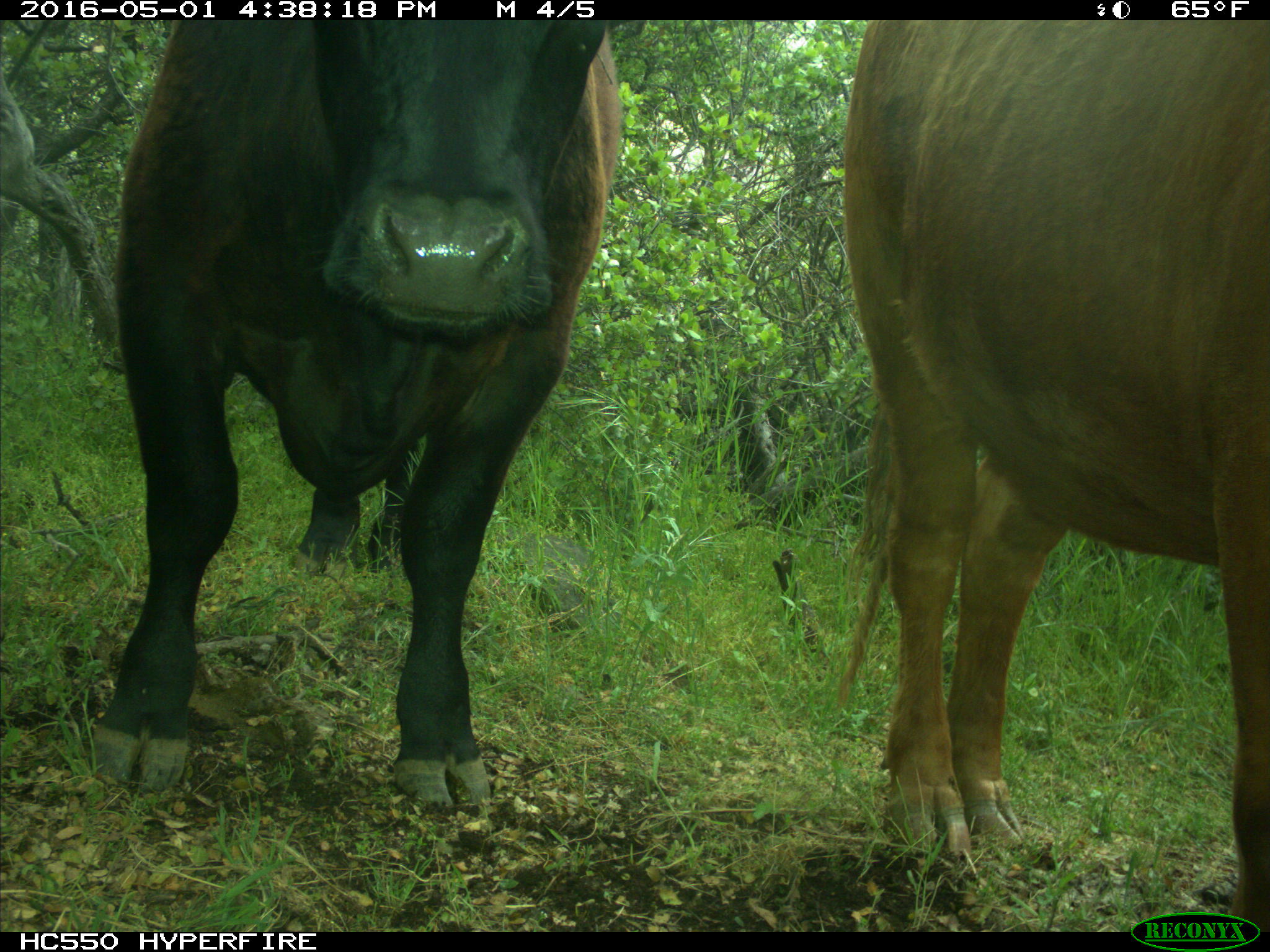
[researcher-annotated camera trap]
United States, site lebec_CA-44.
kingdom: Animalia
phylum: Chordata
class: Mammalia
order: Artiodactyla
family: Bovidae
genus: Bos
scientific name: Bos taurus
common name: domestic cow